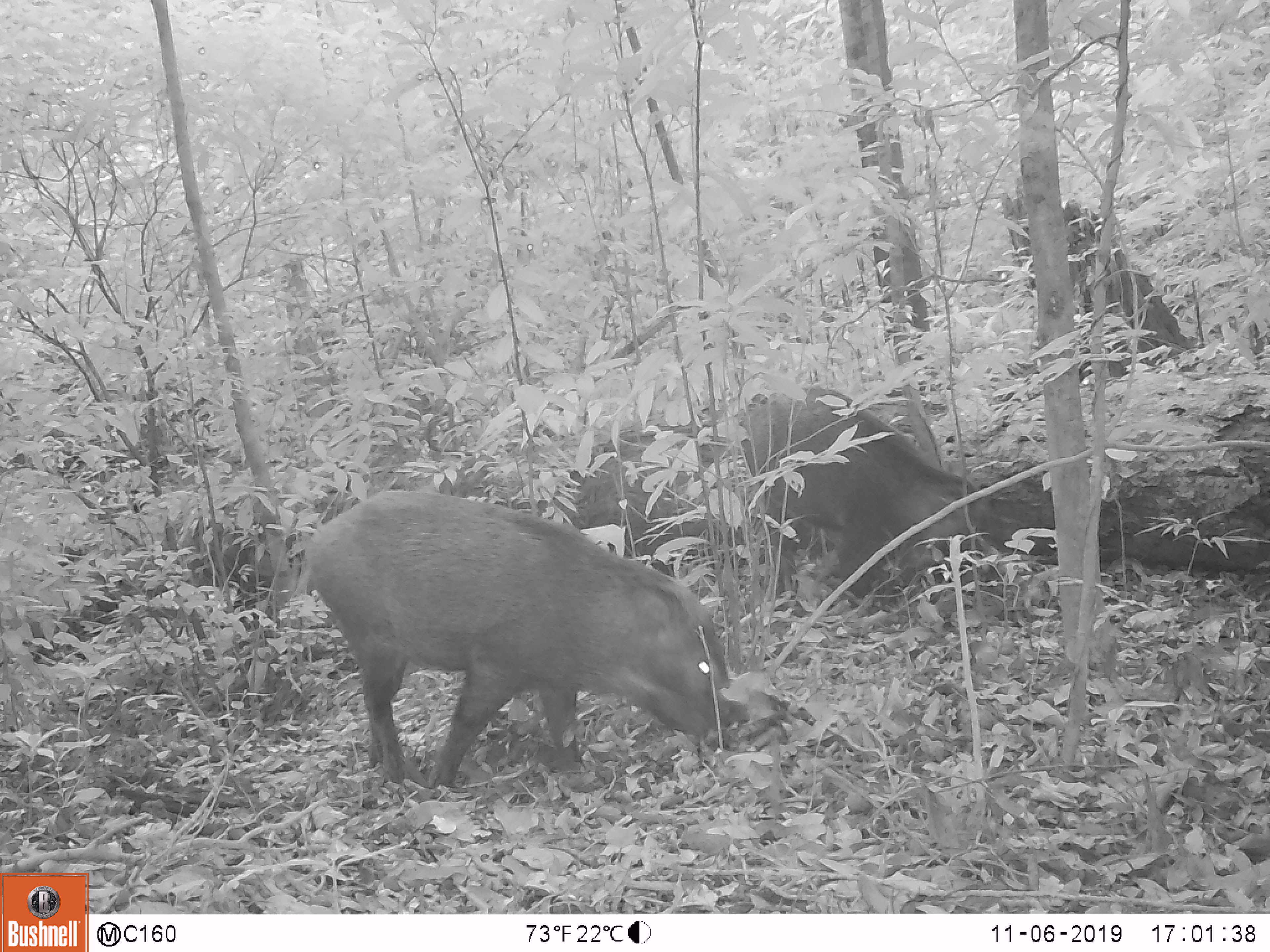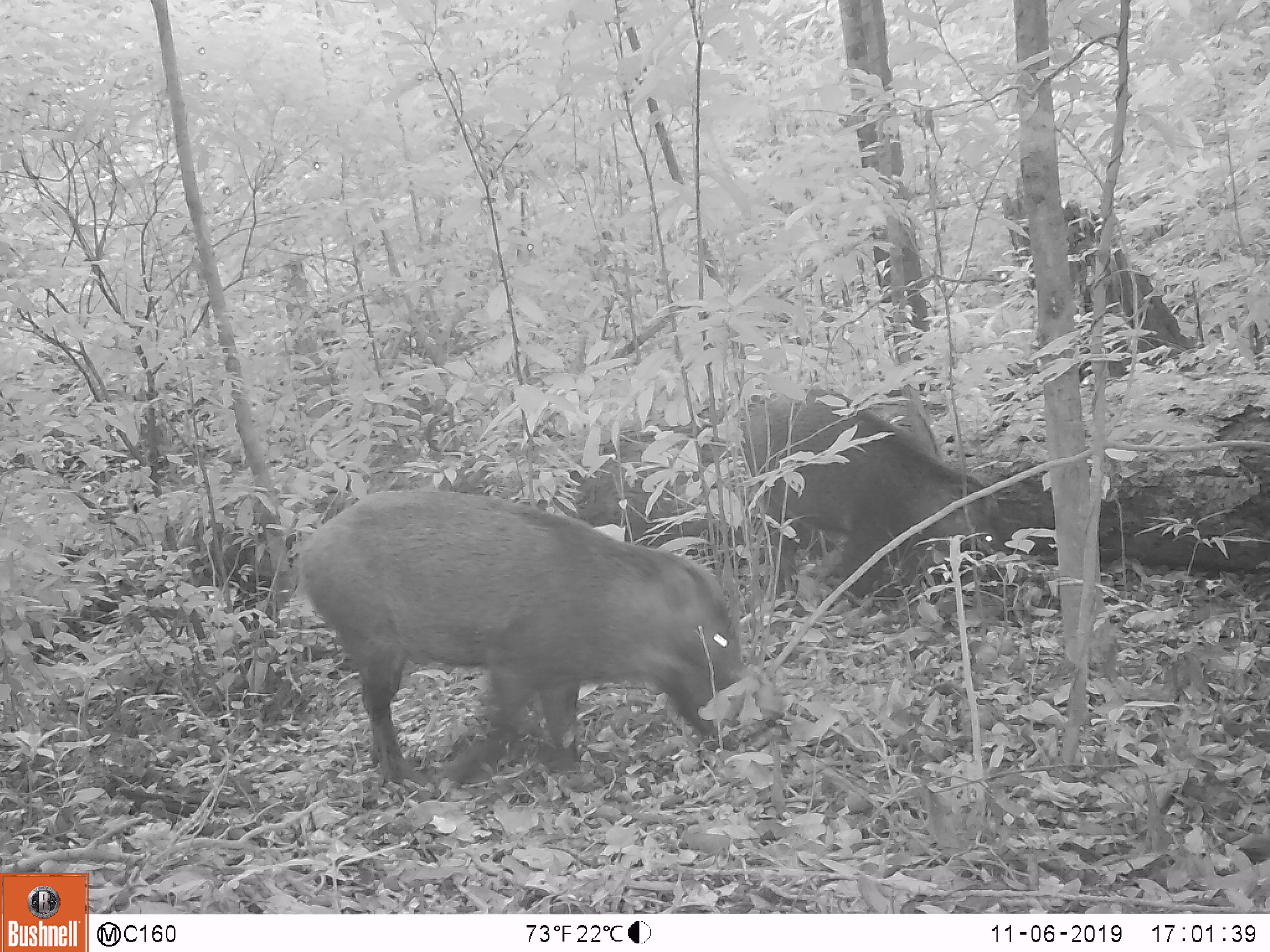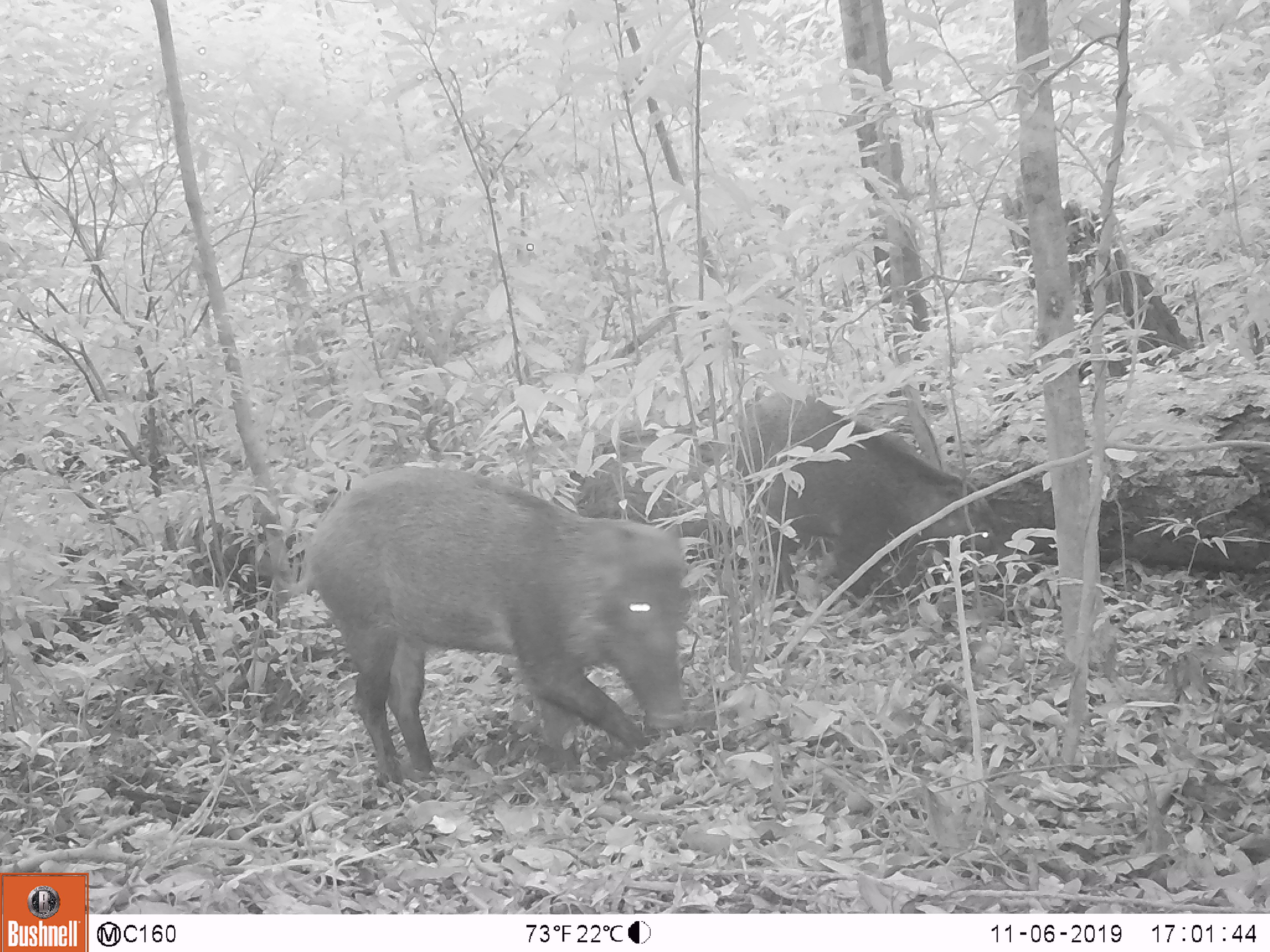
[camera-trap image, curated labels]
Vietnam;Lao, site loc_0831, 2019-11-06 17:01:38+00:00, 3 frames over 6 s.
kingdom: Animalia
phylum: Chordata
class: Mammalia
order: Artiodactyla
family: Suidae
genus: Sus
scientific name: Sus scrofa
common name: eurasian wild pig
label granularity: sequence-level